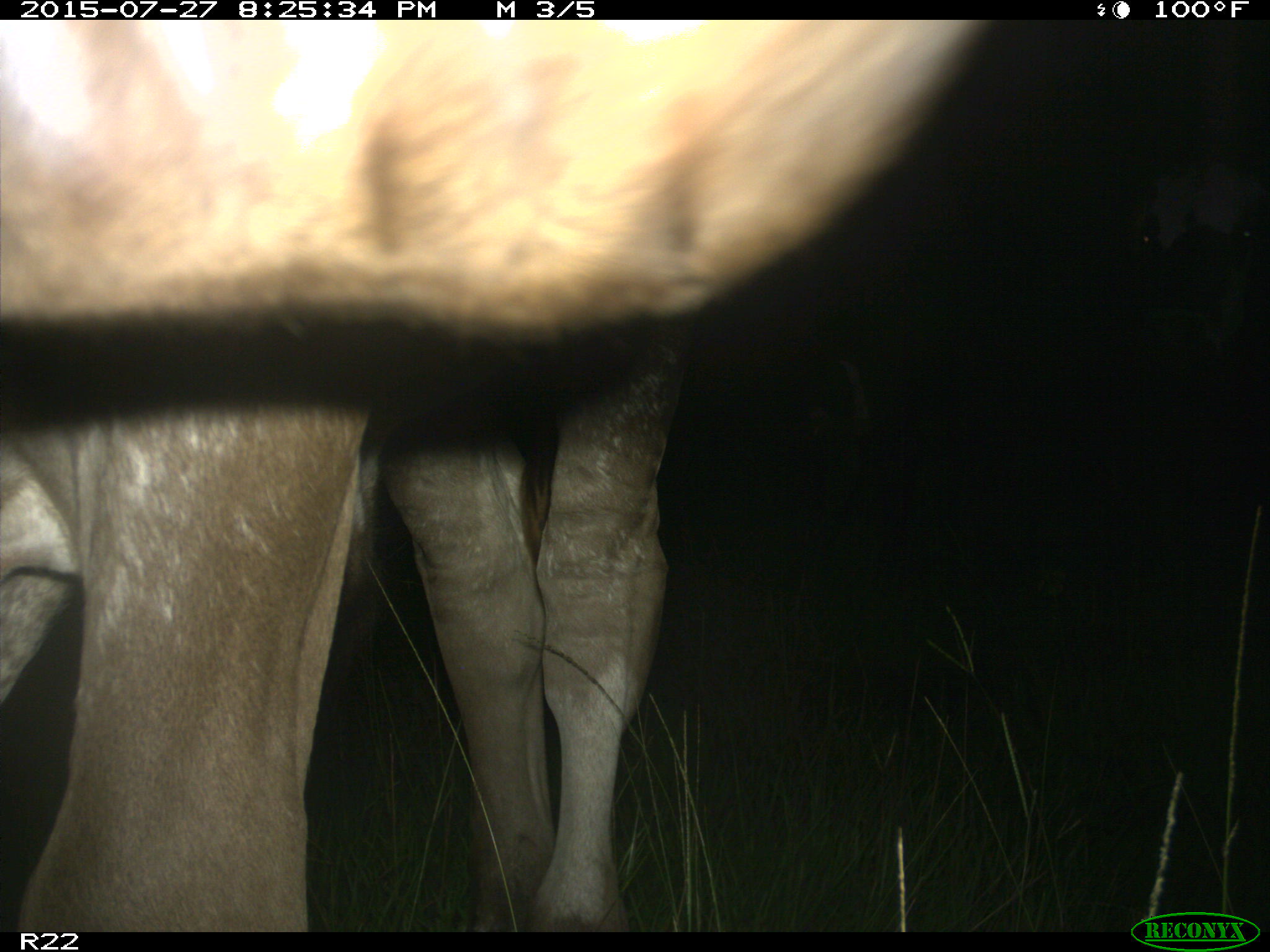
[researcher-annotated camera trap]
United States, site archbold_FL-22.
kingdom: Animalia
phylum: Chordata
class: Mammalia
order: Artiodactyla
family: Bovidae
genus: Bos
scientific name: Bos taurus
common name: domestic cow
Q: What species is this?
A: Bos taurus (domestic cow).